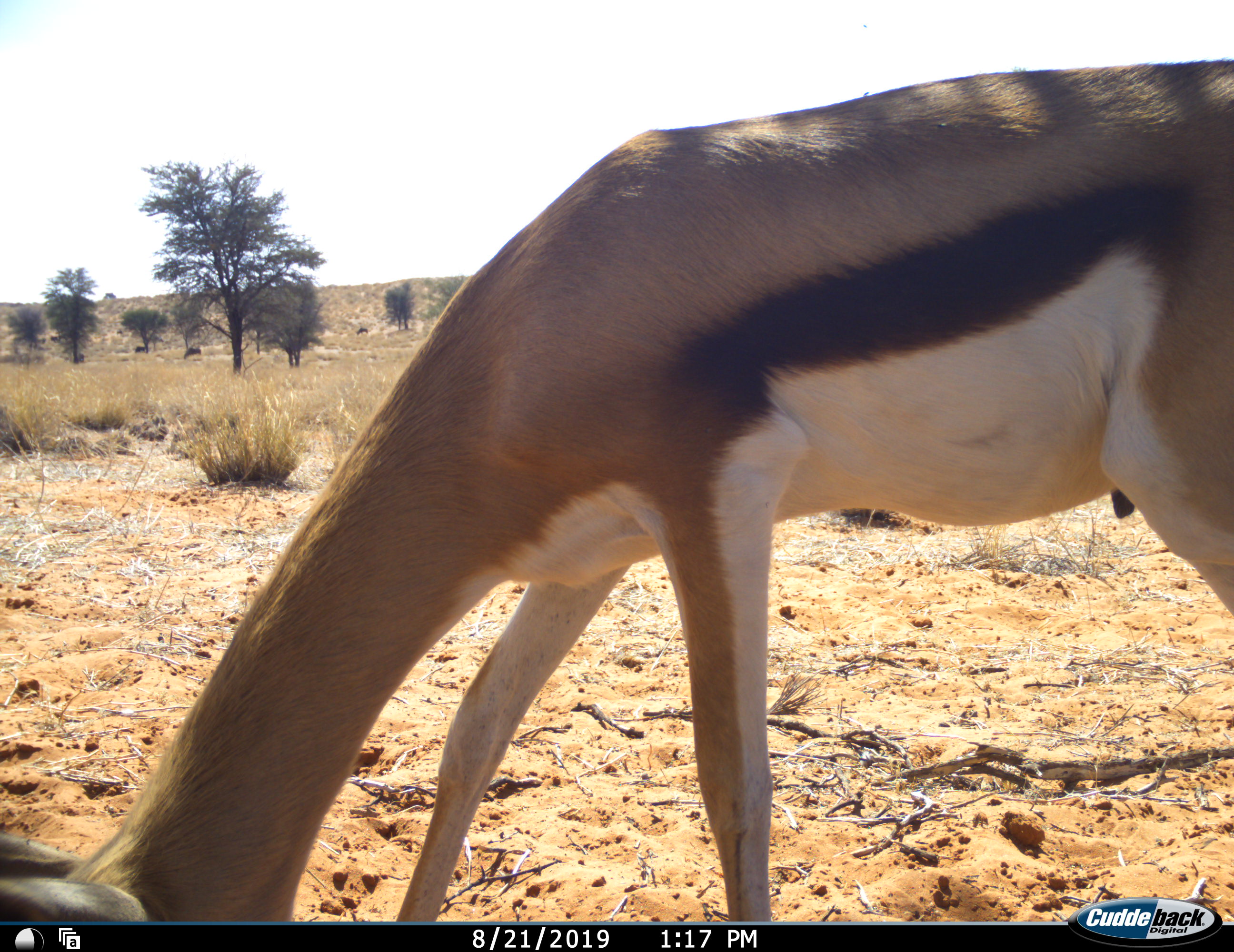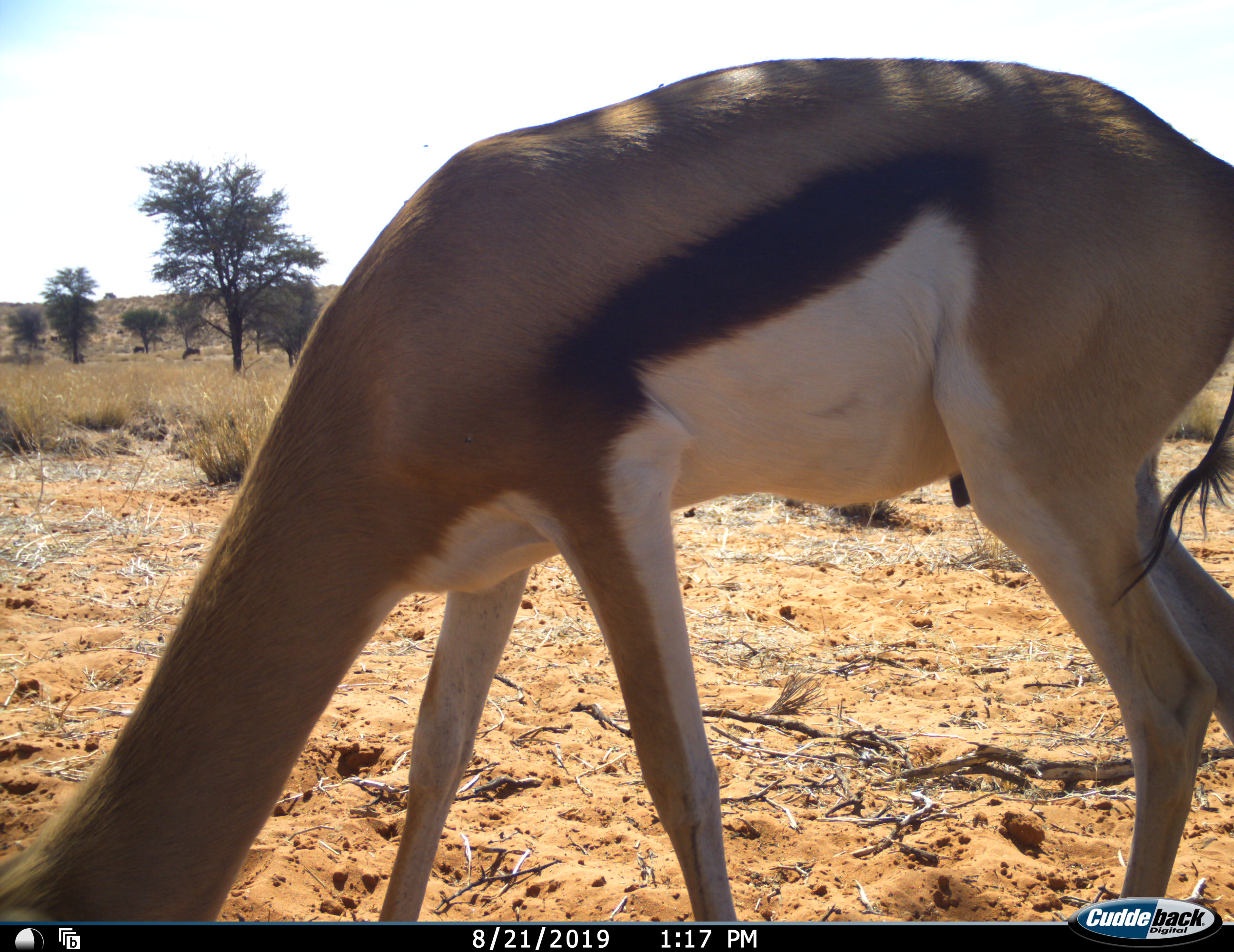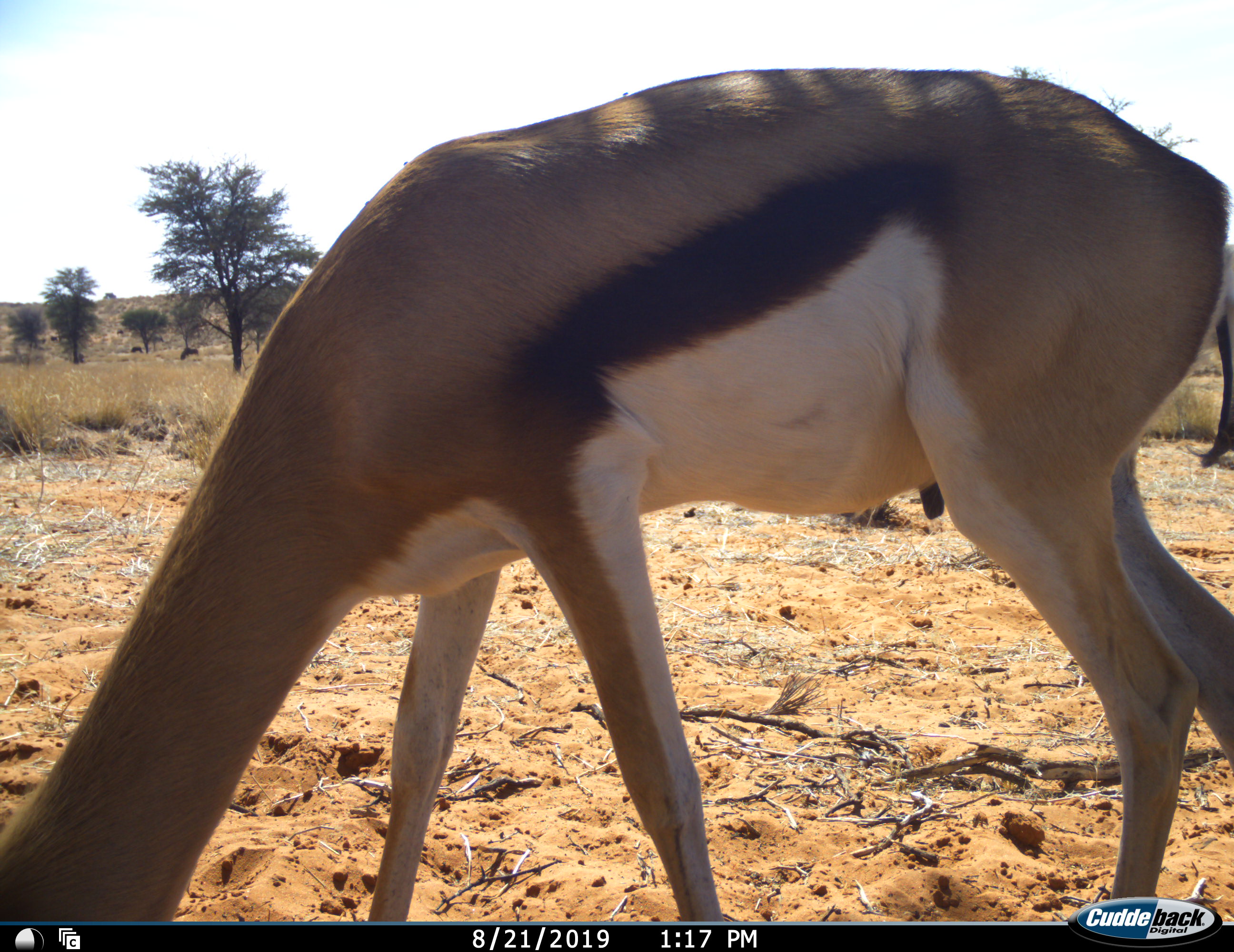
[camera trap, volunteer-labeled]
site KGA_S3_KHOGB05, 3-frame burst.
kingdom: Animalia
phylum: Chordata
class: Mammalia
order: Artiodactyla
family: Bovidae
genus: Antidorcas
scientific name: Antidorcas marsupialis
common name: springbok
Springbok (Antidorcas marsupialis), count 1. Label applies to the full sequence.